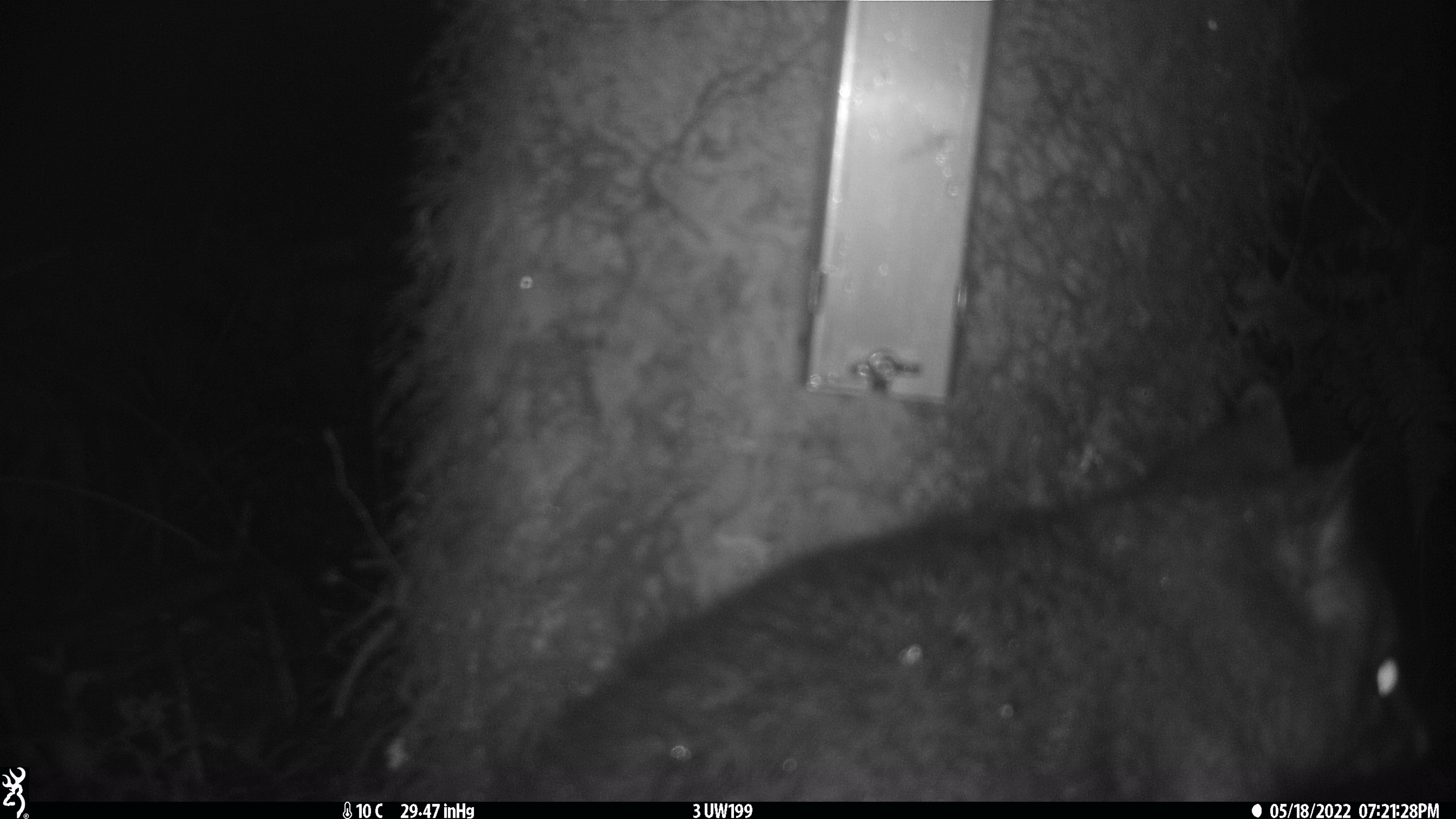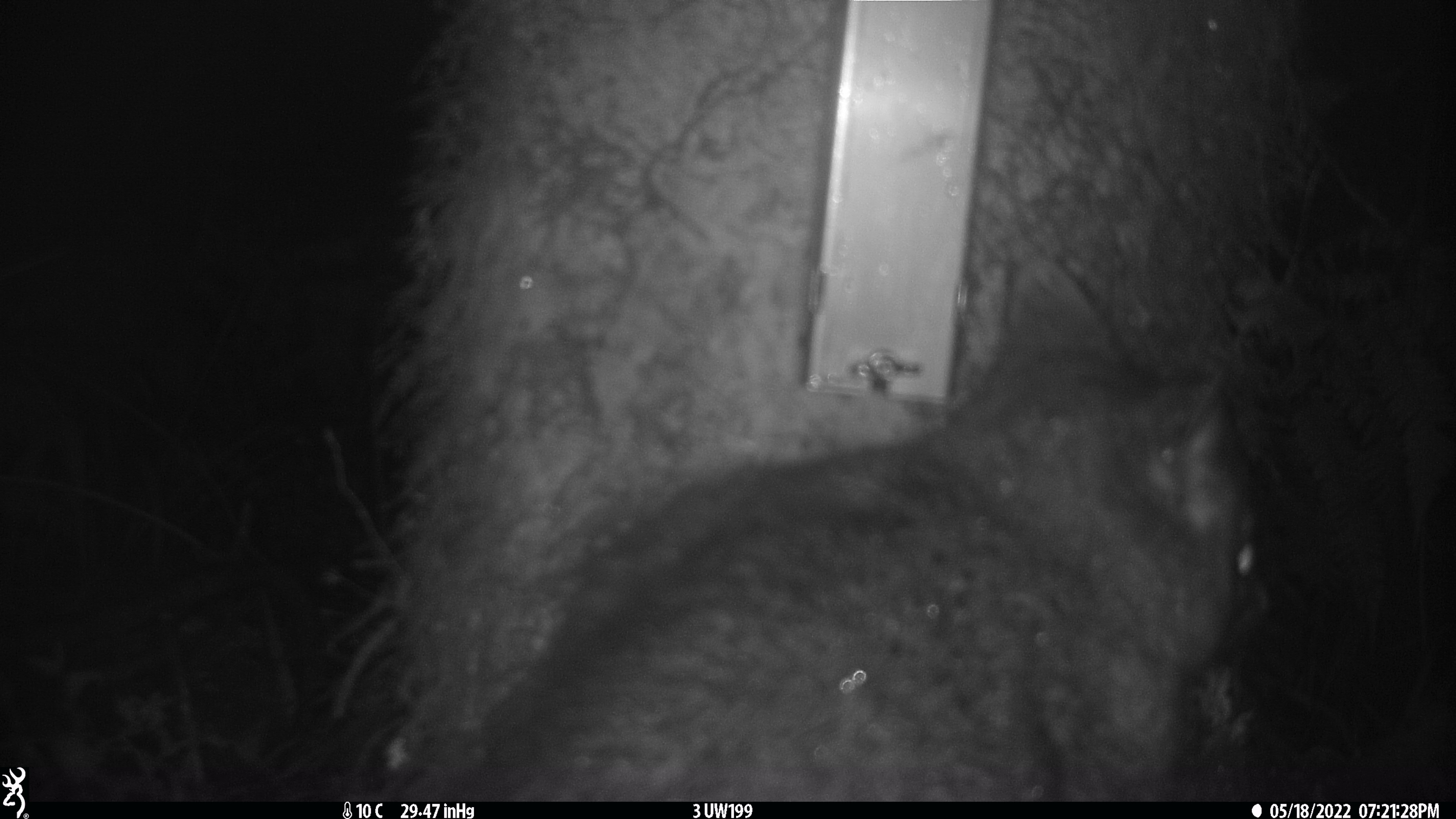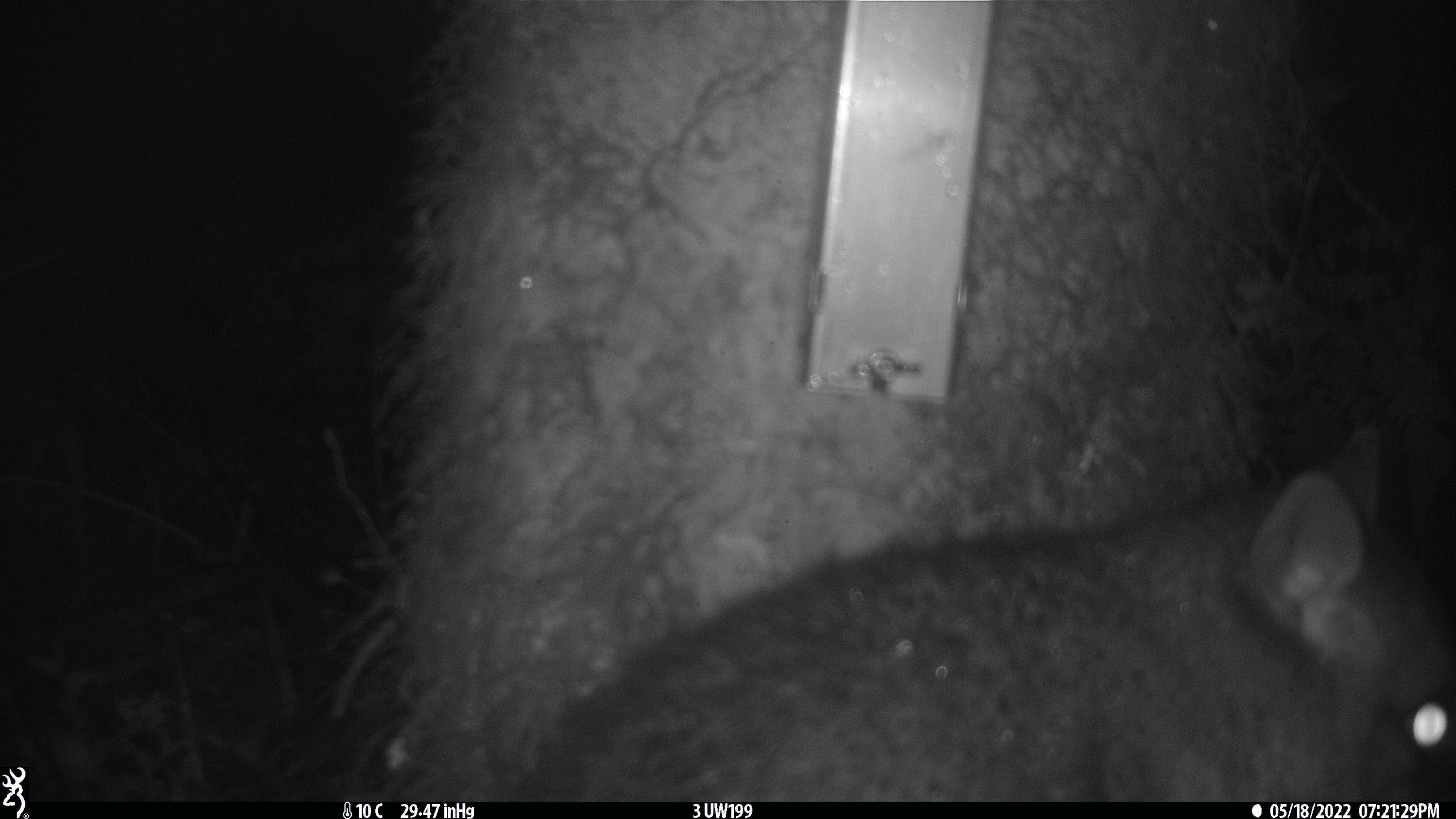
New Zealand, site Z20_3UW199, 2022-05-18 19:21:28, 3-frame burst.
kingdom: Animalia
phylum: Chordata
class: Mammalia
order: Diprotodontia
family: Phalangeridae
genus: Trichosurus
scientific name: Trichosurus vulpecula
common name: common brushtail possum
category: possum